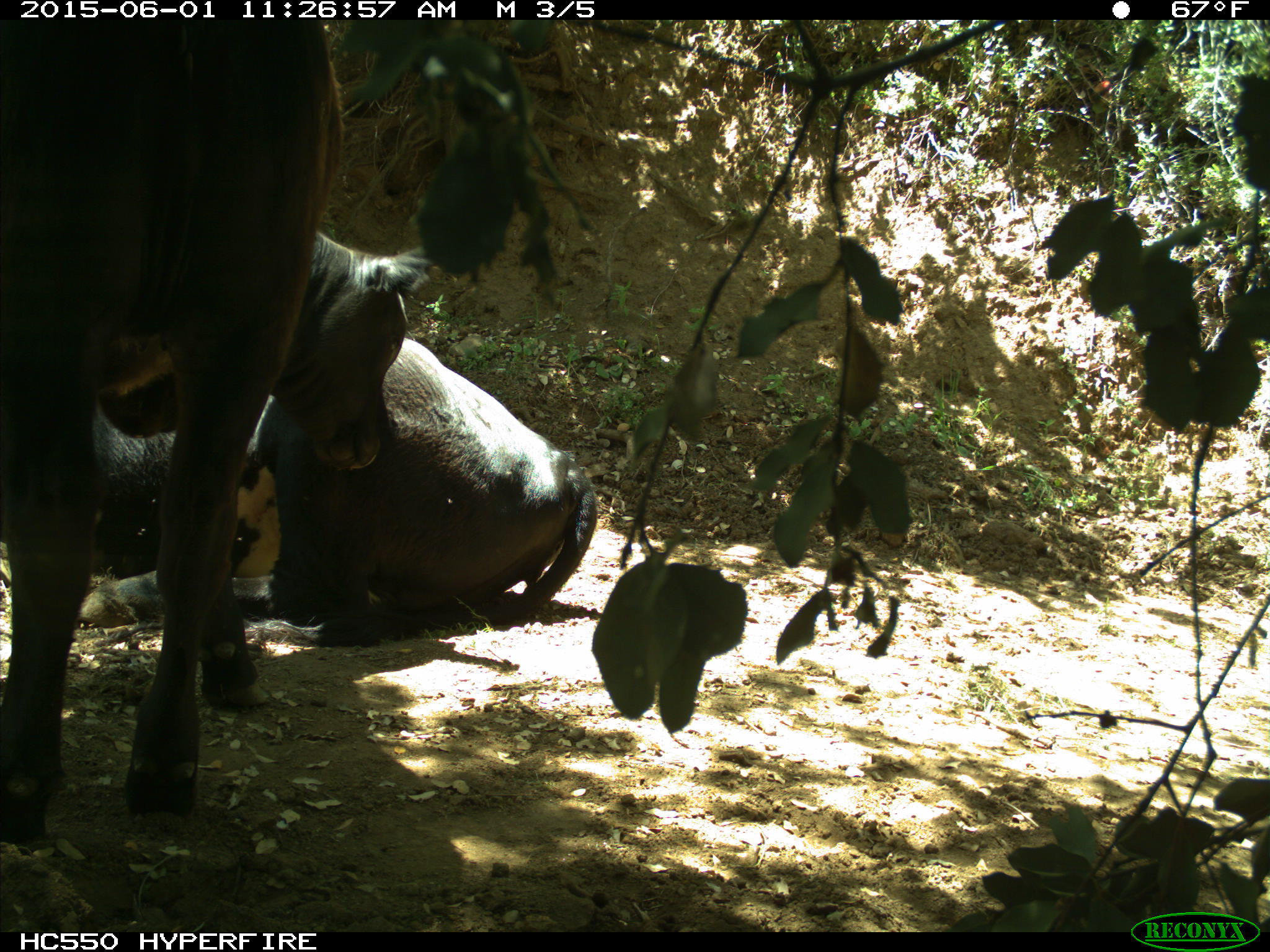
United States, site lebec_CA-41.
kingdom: Animalia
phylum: Chordata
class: Mammalia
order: Artiodactyla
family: Bovidae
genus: Bos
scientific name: Bos taurus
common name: domestic cow